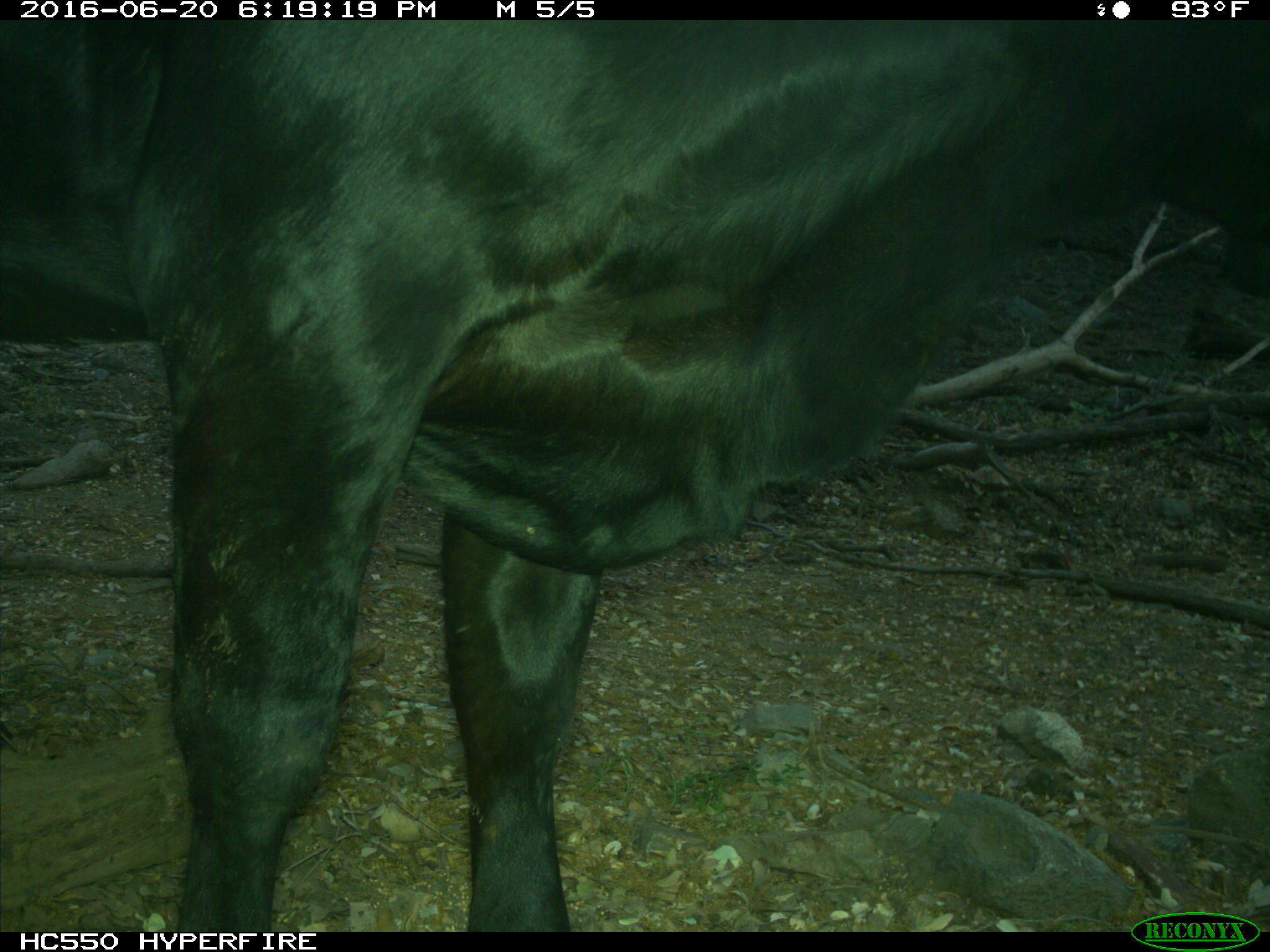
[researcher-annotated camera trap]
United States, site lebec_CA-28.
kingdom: Animalia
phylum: Chordata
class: Mammalia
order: Artiodactyla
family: Bovidae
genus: Bos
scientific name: Bos taurus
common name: domestic cow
Bos taurus (domestic cow).